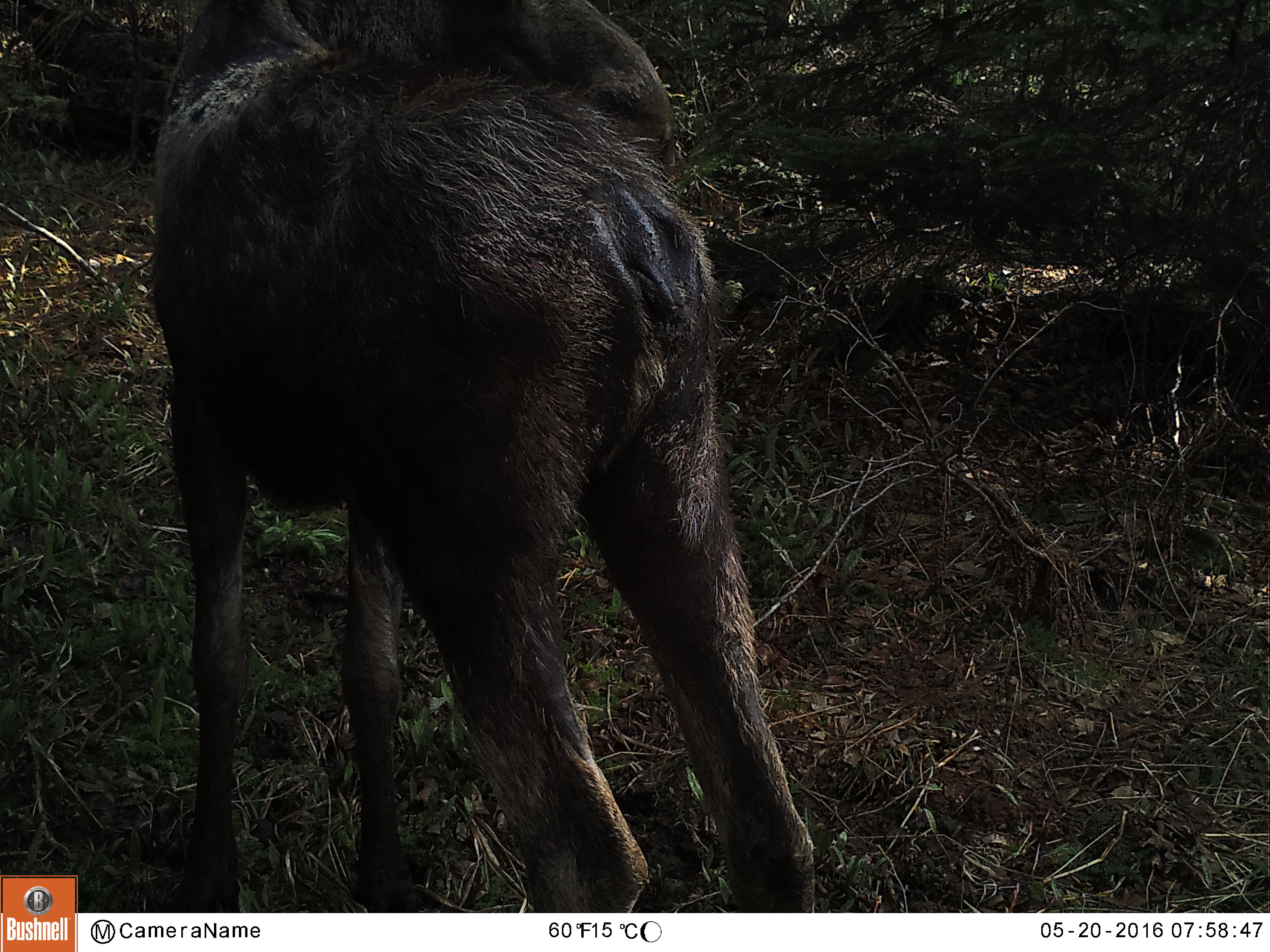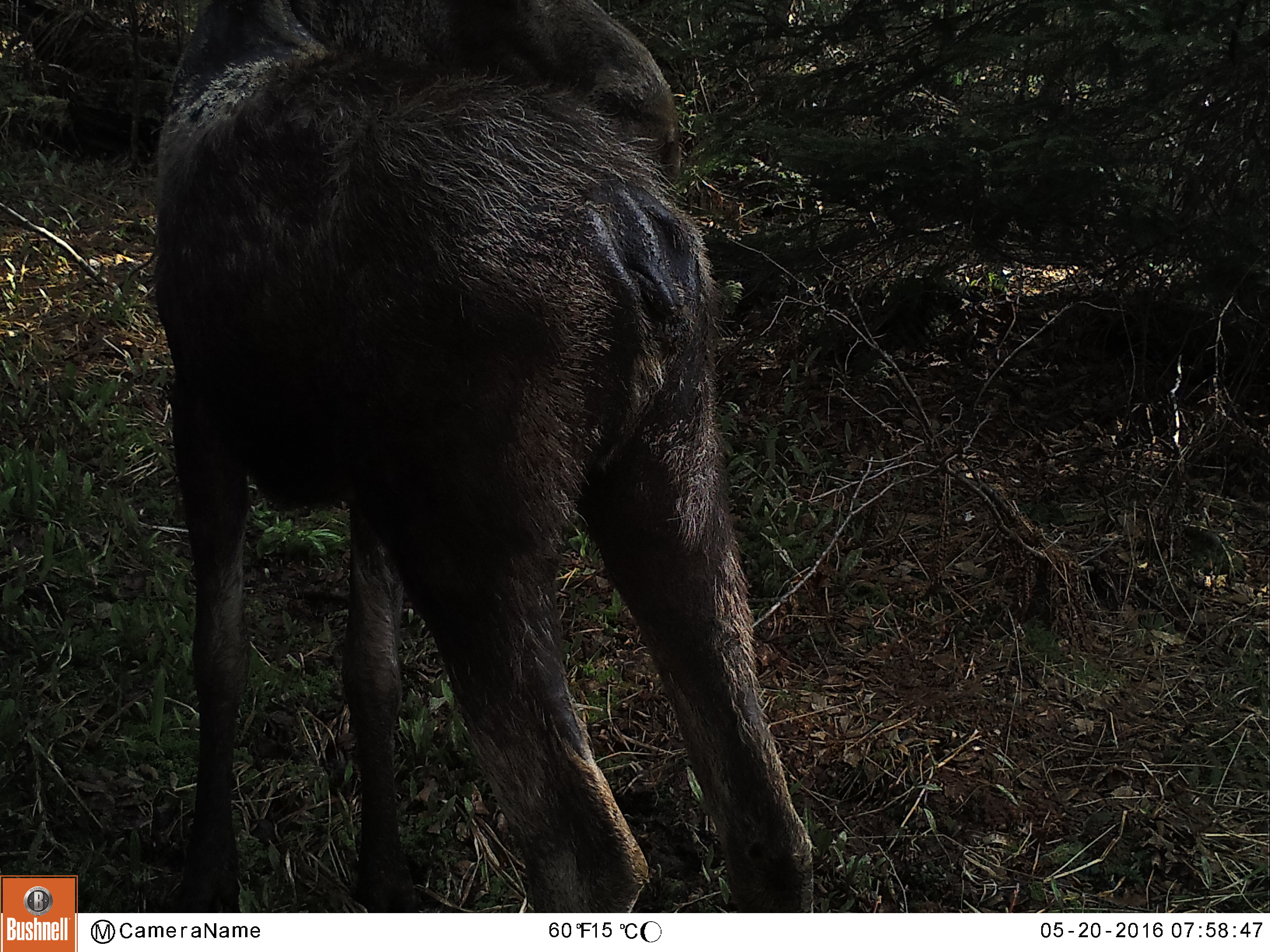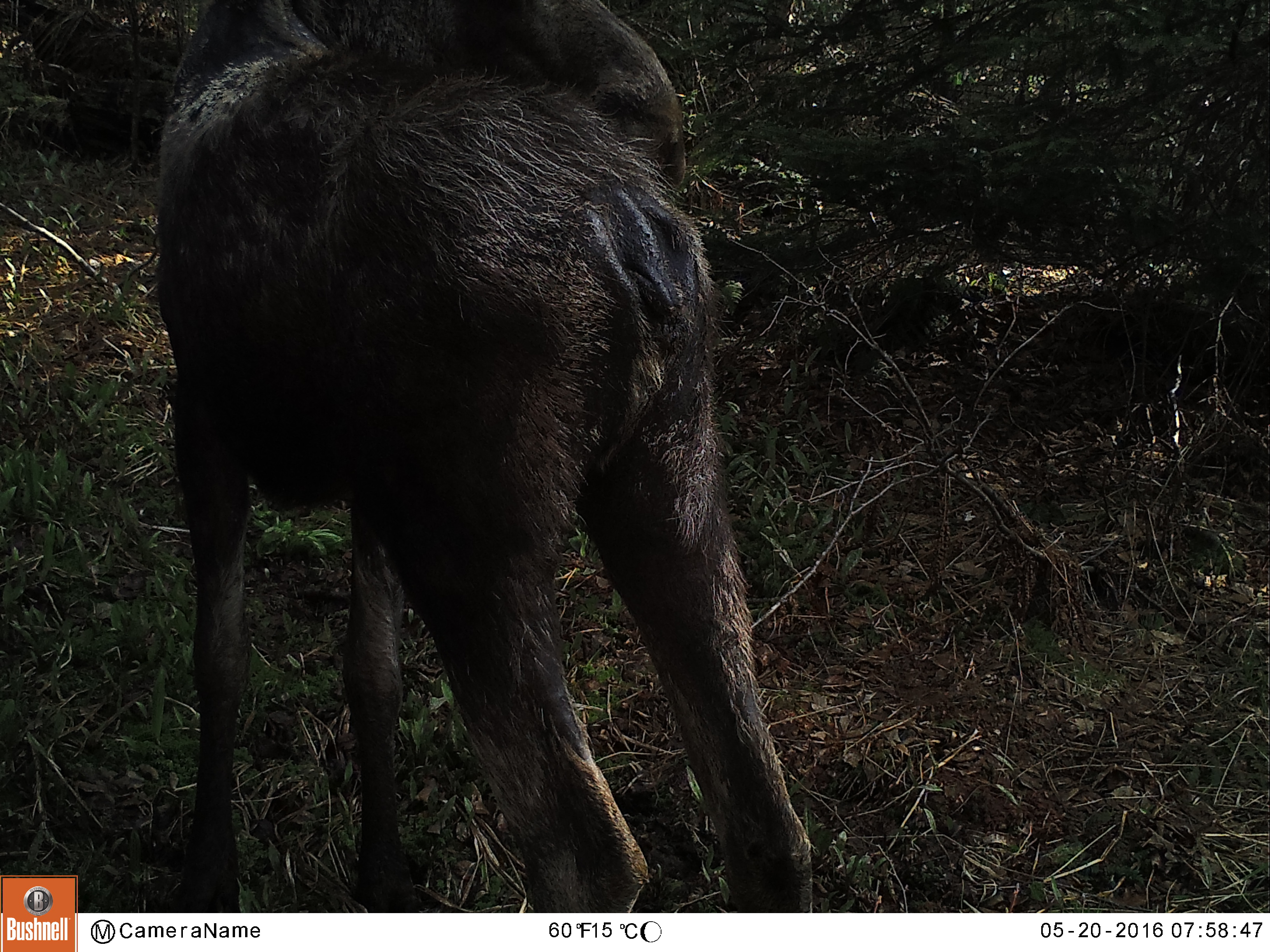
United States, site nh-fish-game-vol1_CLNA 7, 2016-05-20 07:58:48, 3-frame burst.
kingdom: Animalia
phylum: Chordata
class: Mammalia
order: Artiodactyla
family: Cervidae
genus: Alces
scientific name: Alces alces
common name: moose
Moose (Alces alces).